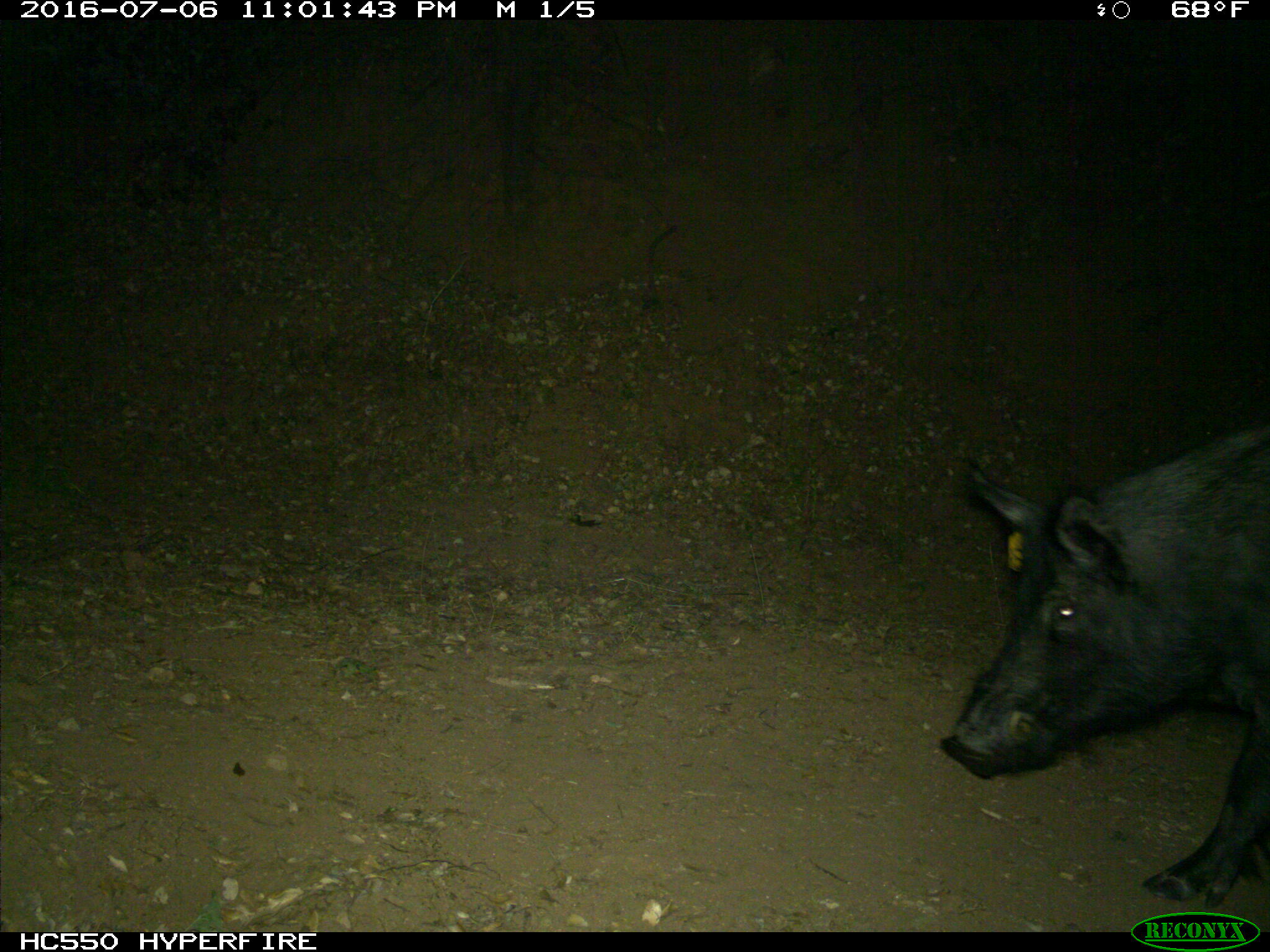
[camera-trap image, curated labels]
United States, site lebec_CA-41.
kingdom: Animalia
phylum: Chordata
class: Mammalia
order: Artiodactyla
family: Suidae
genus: Sus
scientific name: Sus scrofa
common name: wild boar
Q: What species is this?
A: Sus scrofa (wild boar).